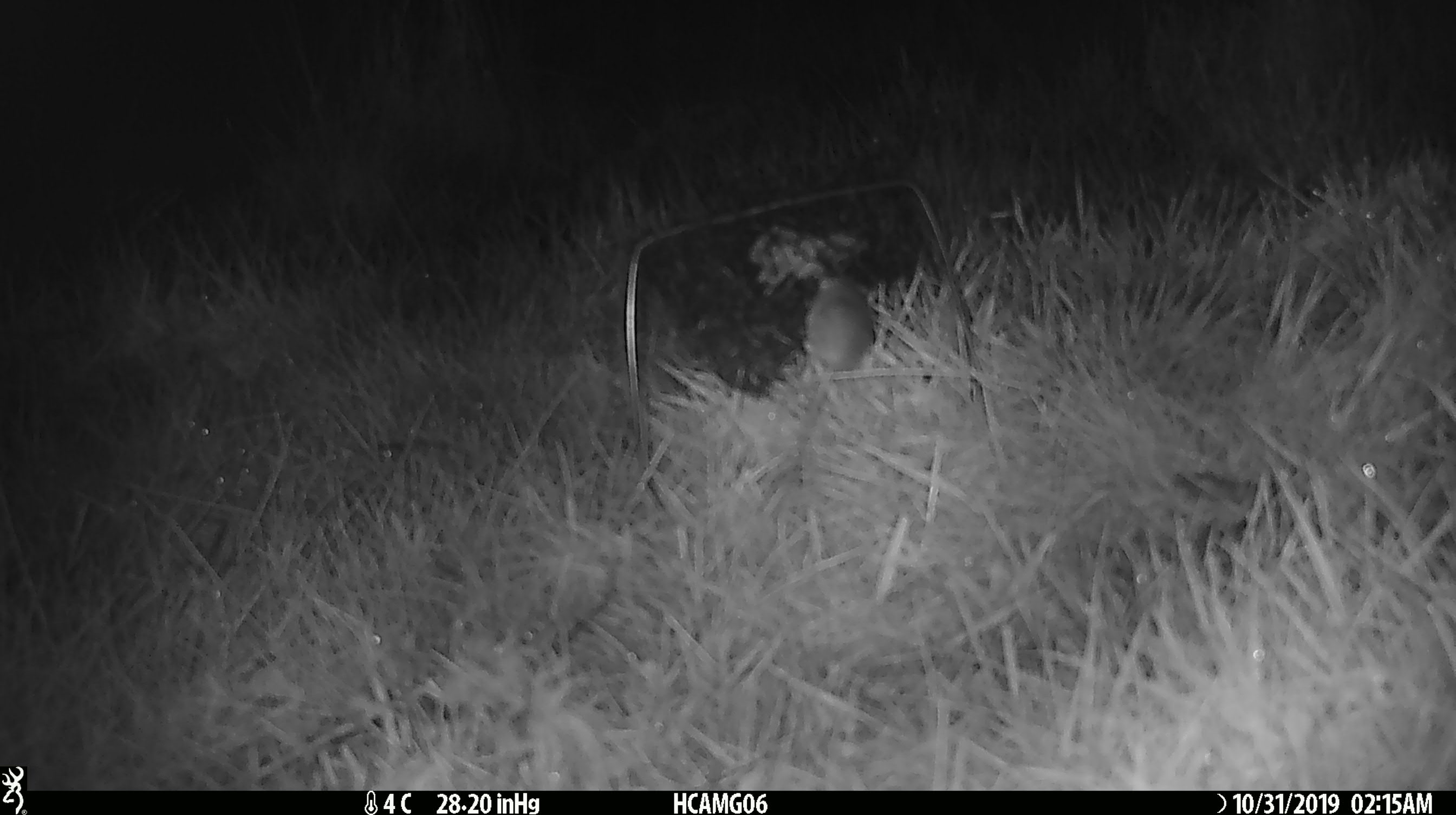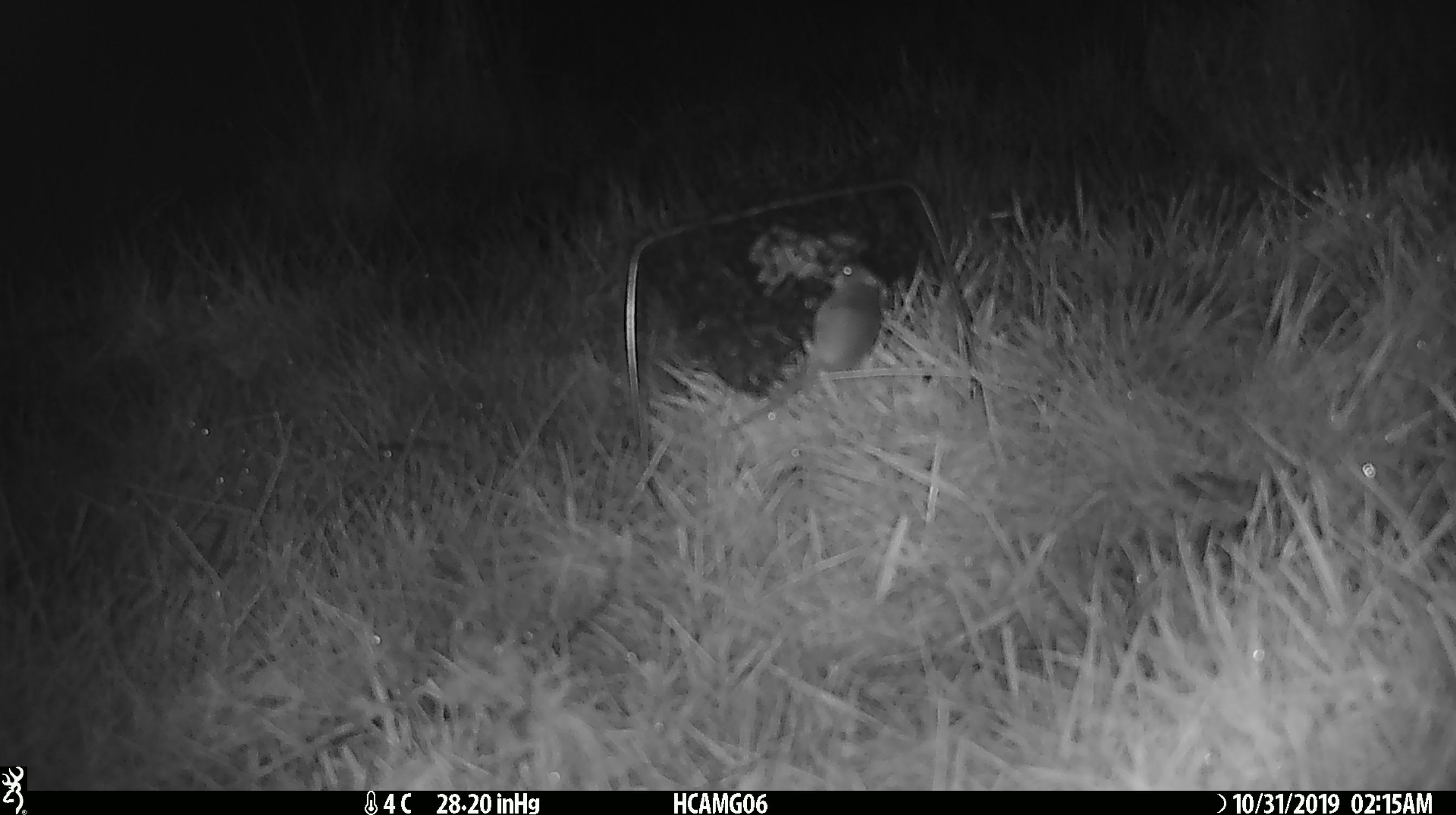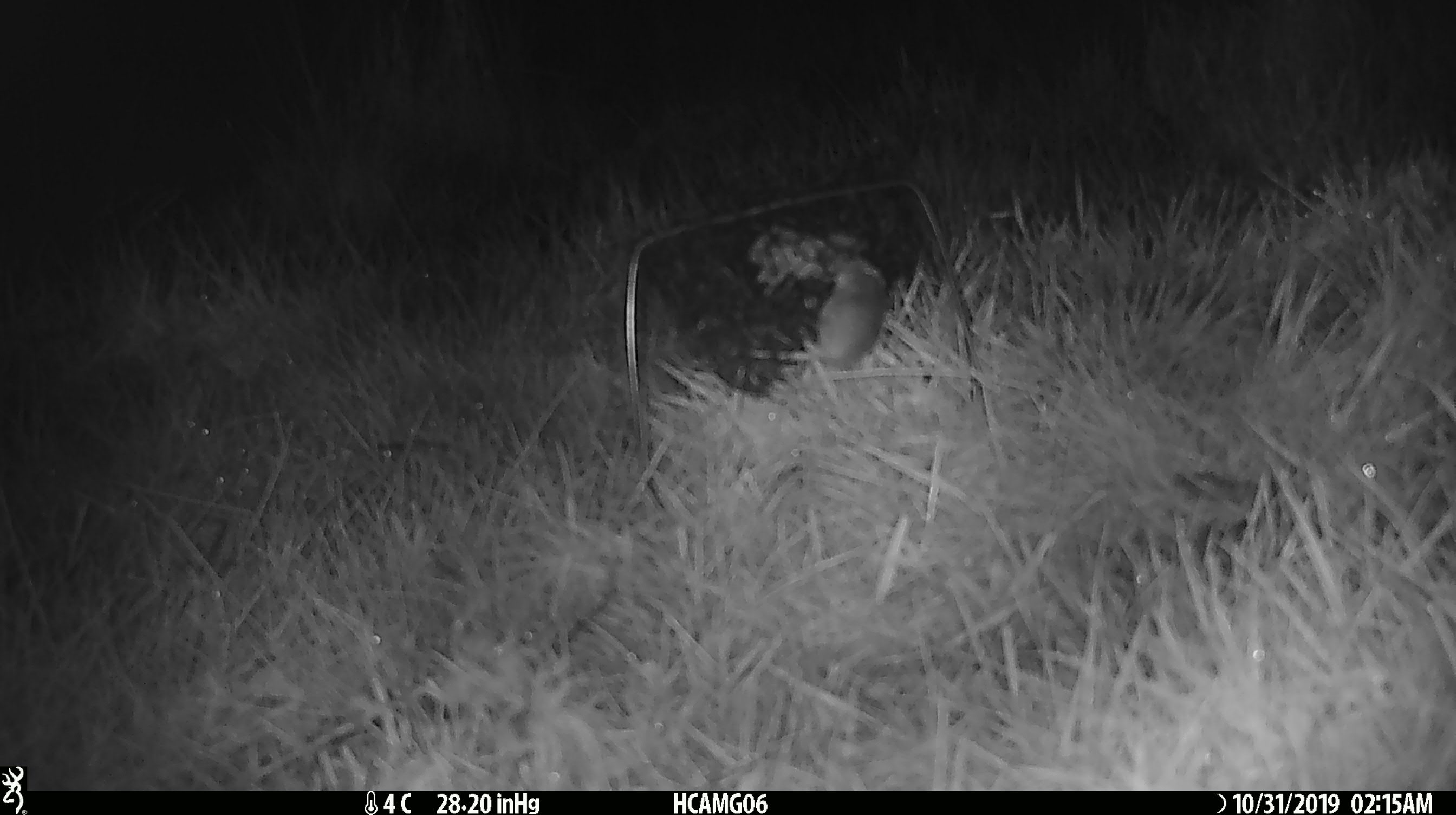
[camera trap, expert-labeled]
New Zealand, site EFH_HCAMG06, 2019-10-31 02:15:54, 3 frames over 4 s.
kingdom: Animalia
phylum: Chordata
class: Mammalia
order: Rodentia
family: Muridae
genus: Mus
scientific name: Mus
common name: mouse